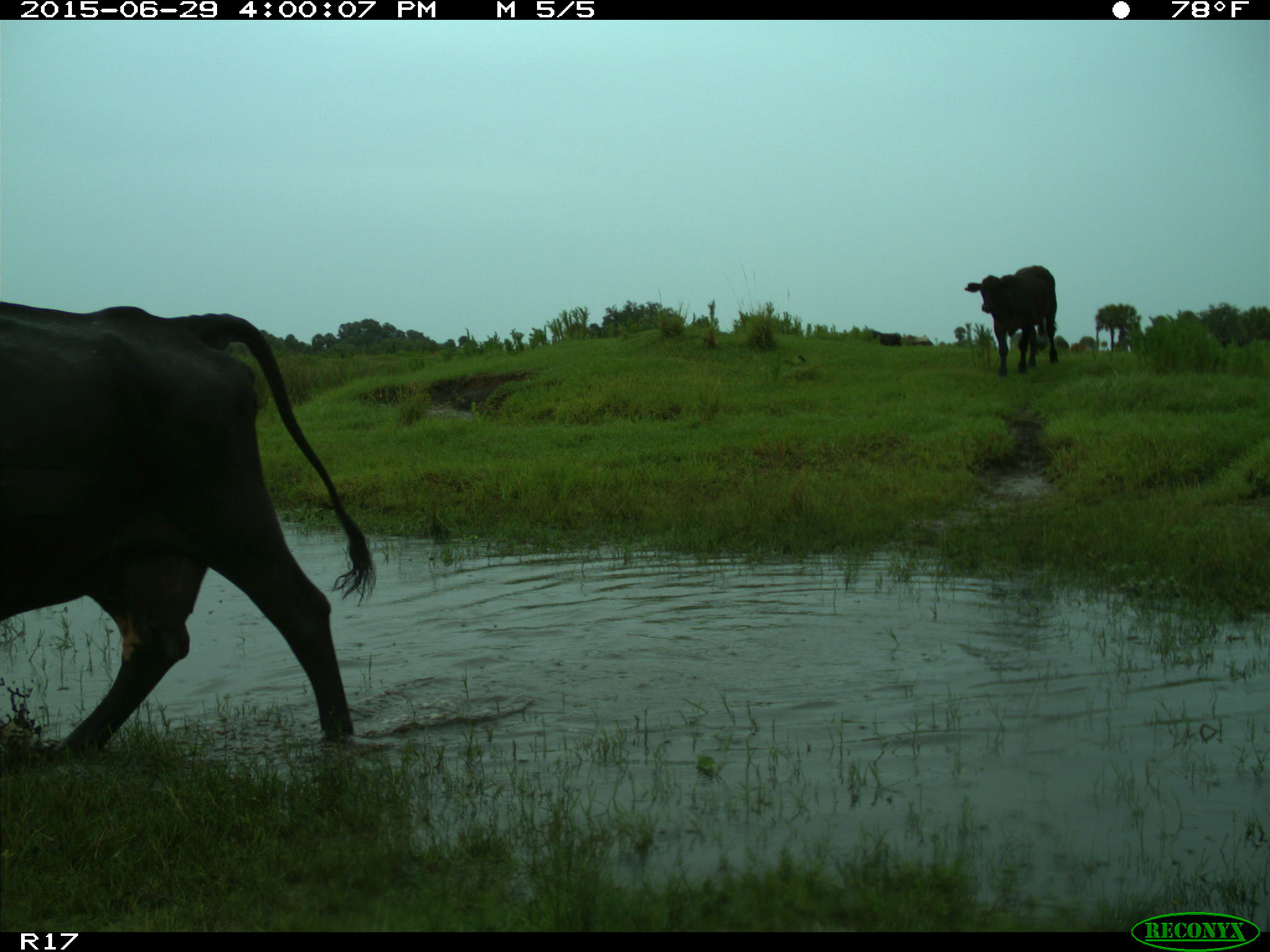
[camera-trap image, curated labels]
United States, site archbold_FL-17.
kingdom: Animalia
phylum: Chordata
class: Mammalia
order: Artiodactyla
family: Bovidae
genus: Bos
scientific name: Bos taurus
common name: domestic cow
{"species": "Bos taurus (domestic cow)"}